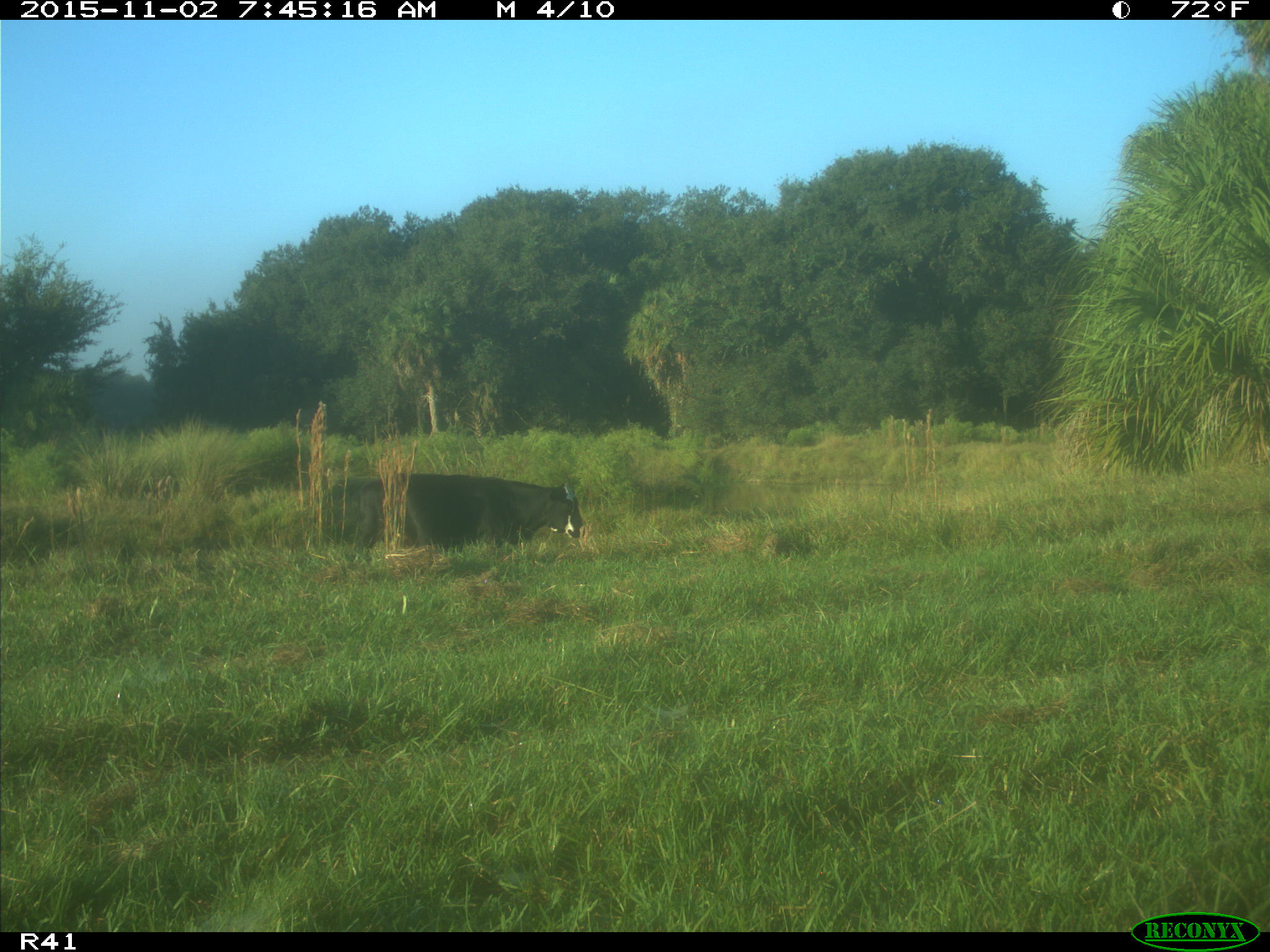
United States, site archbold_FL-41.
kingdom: Animalia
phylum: Chordata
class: Mammalia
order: Artiodactyla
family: Bovidae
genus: Bos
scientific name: Bos taurus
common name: domestic cow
Bos taurus (domestic cow).